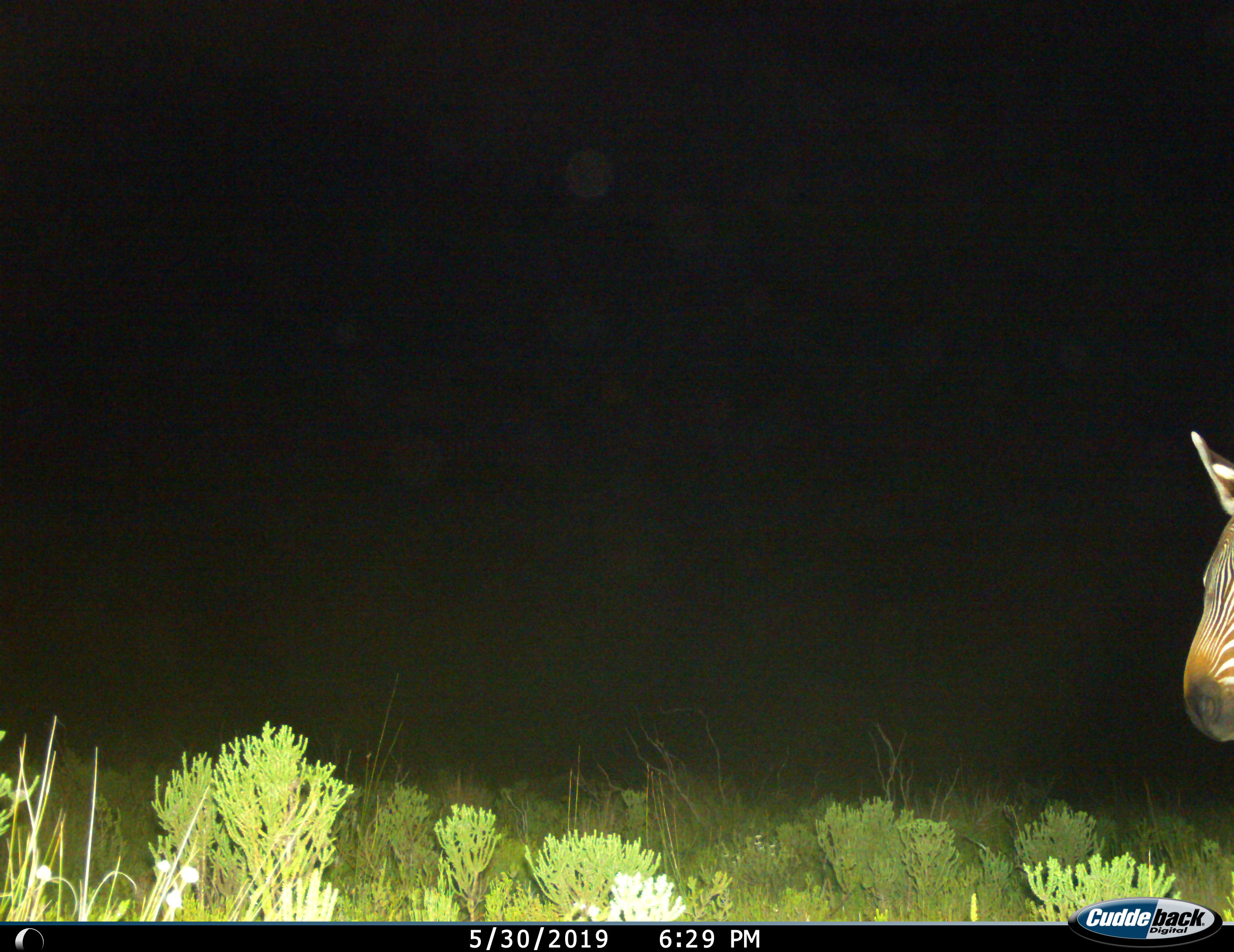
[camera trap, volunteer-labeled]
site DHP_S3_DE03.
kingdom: Animalia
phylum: Chordata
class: Mammalia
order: Perissodactyla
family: Equidae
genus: Equus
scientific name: Equus zebra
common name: mountain zebra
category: zebramountain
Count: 1.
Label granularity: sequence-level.